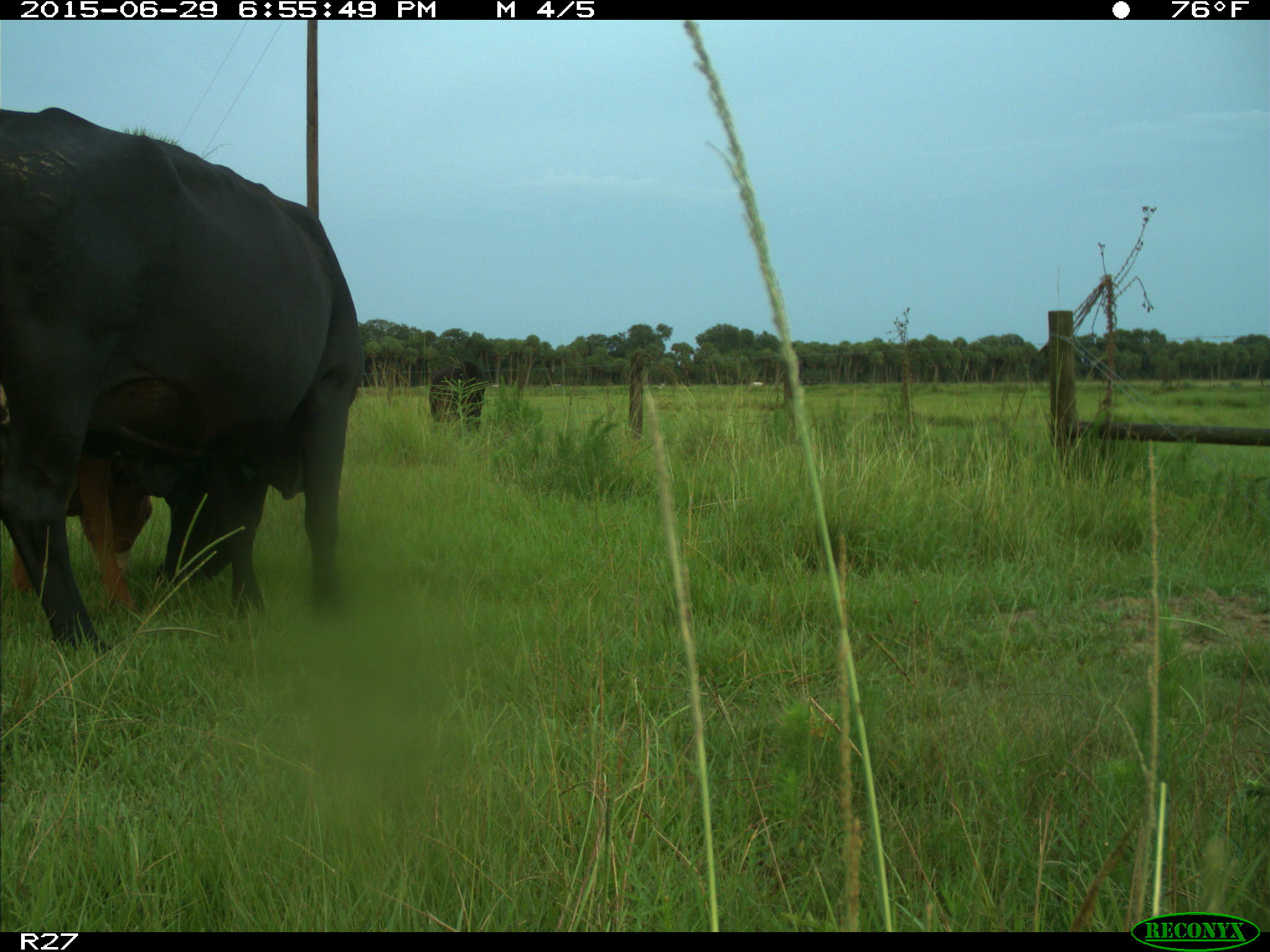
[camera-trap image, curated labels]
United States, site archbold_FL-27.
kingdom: Animalia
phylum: Chordata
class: Mammalia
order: Artiodactyla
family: Bovidae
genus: Bos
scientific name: Bos taurus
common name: domestic cow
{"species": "Bos taurus (domestic cow)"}